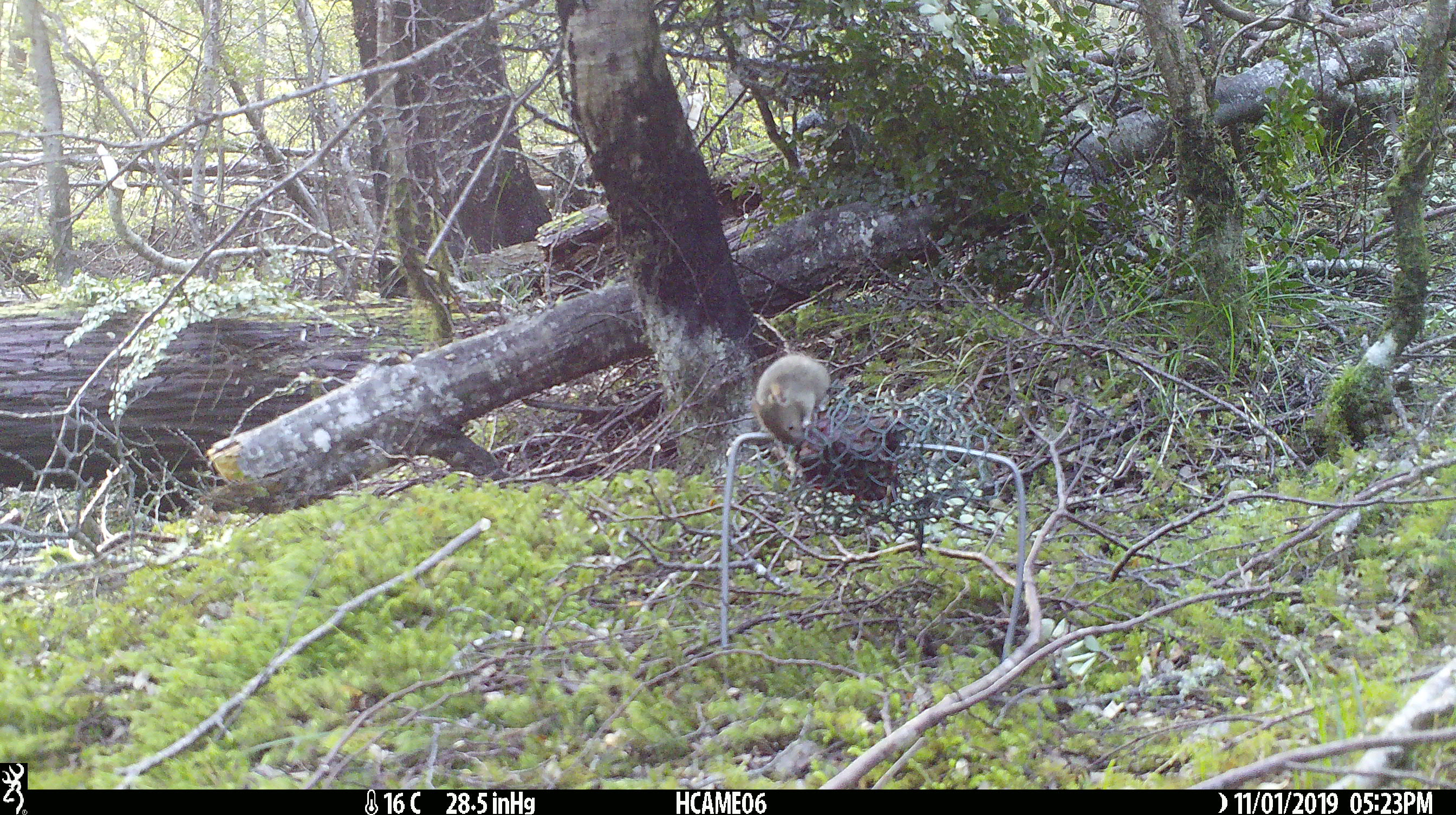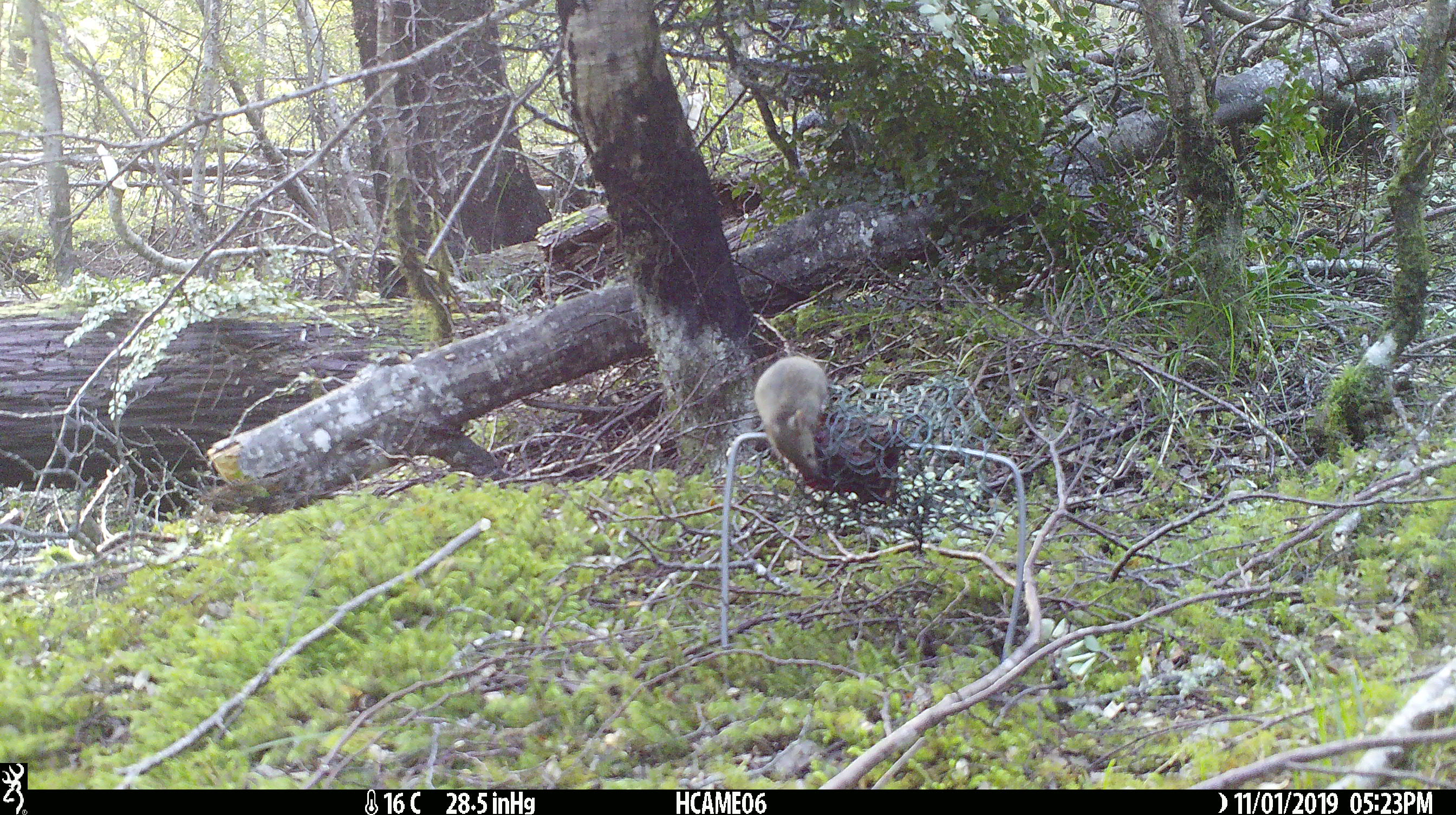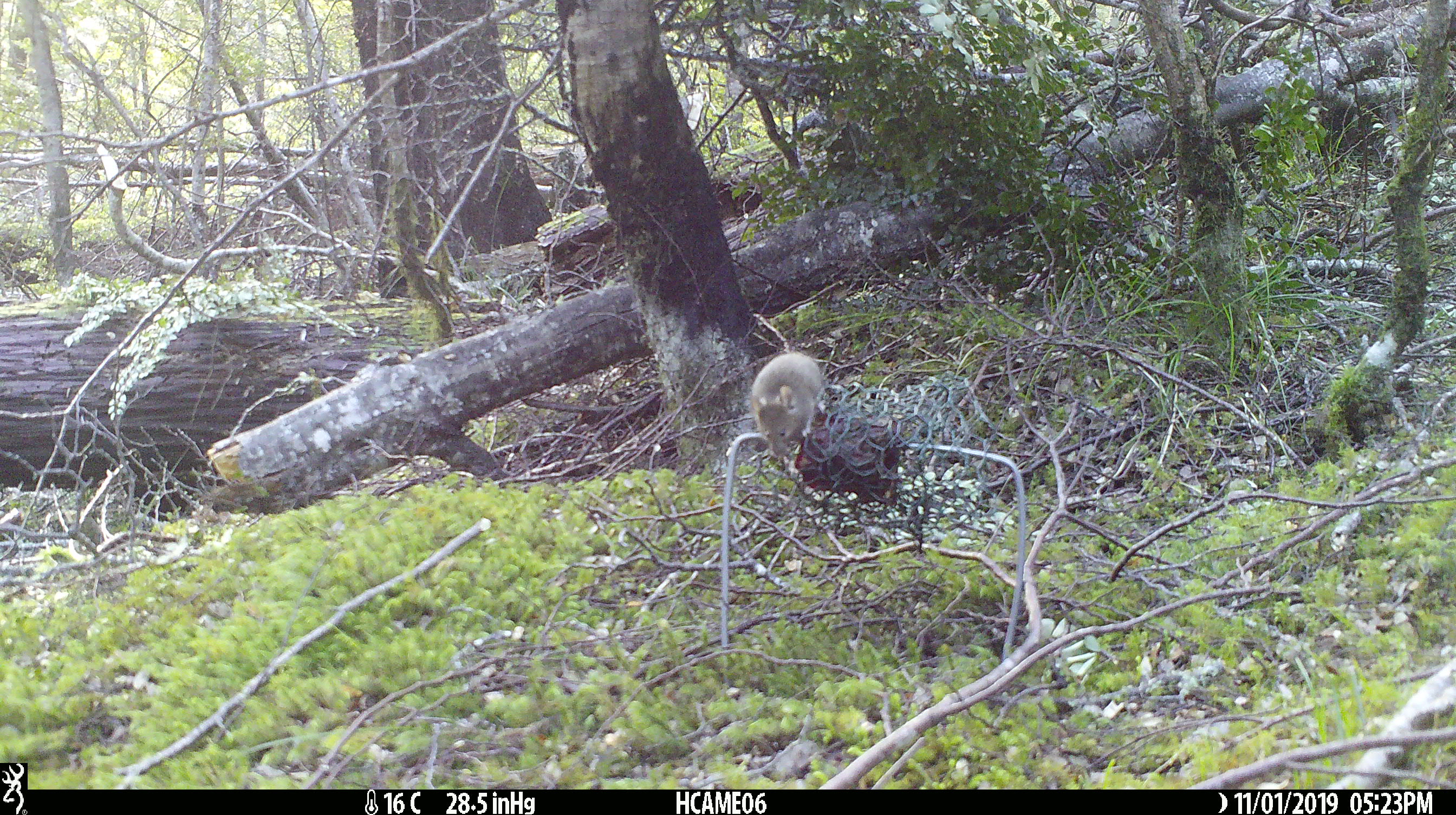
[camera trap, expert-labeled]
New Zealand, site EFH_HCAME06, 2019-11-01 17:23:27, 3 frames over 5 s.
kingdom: Animalia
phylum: Chordata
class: Mammalia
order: Rodentia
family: Muridae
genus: Mus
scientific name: Mus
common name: mouse